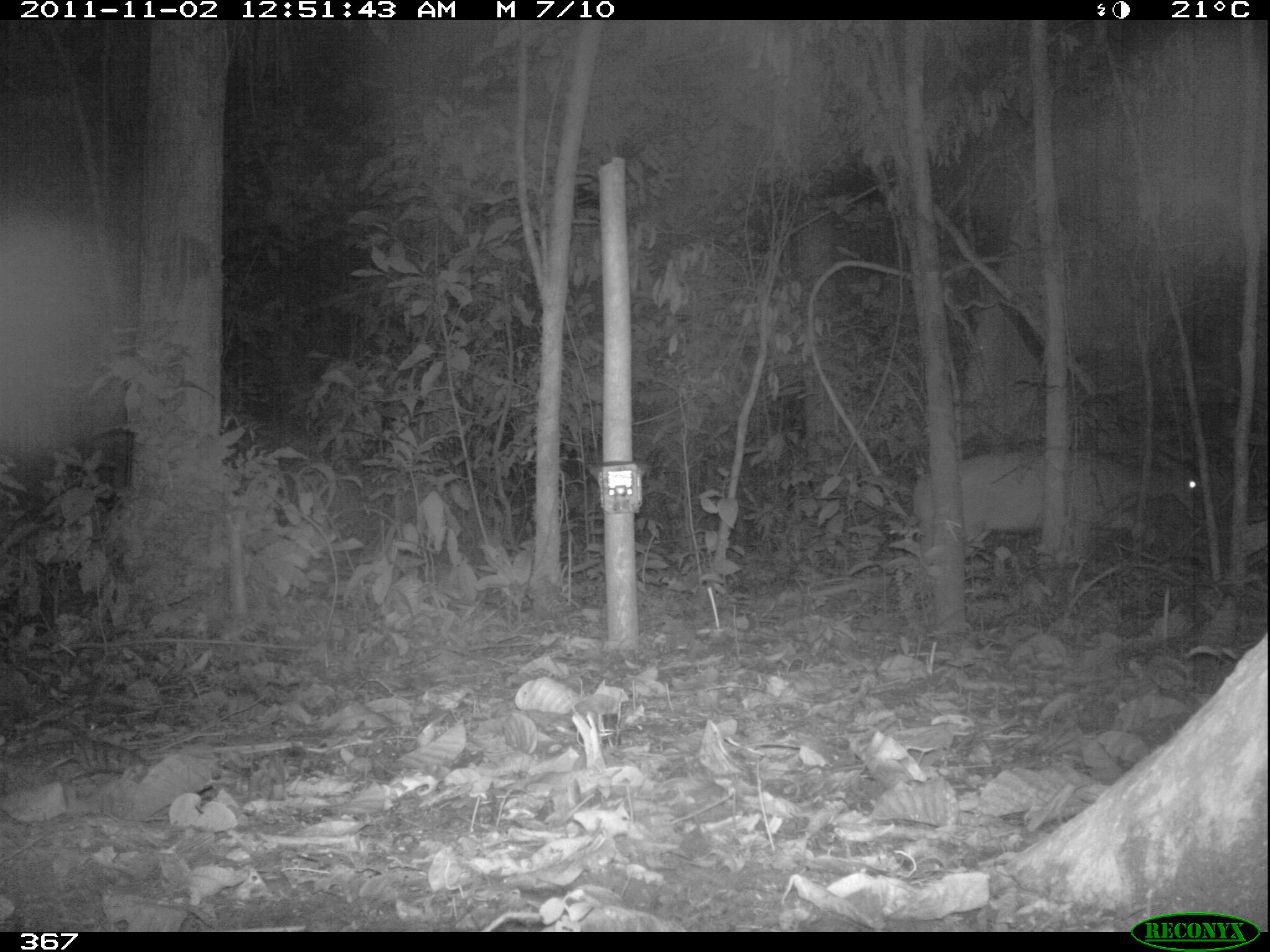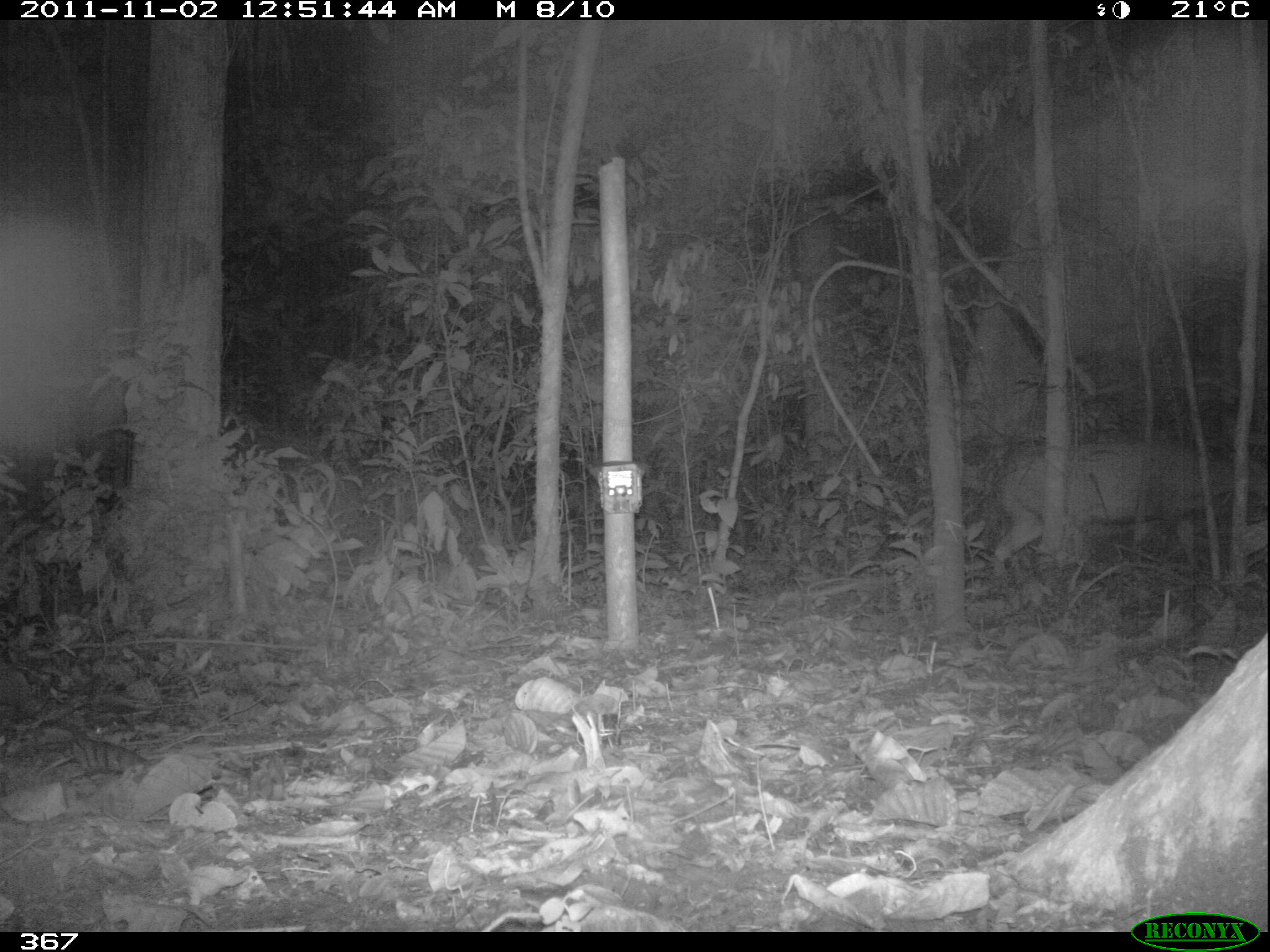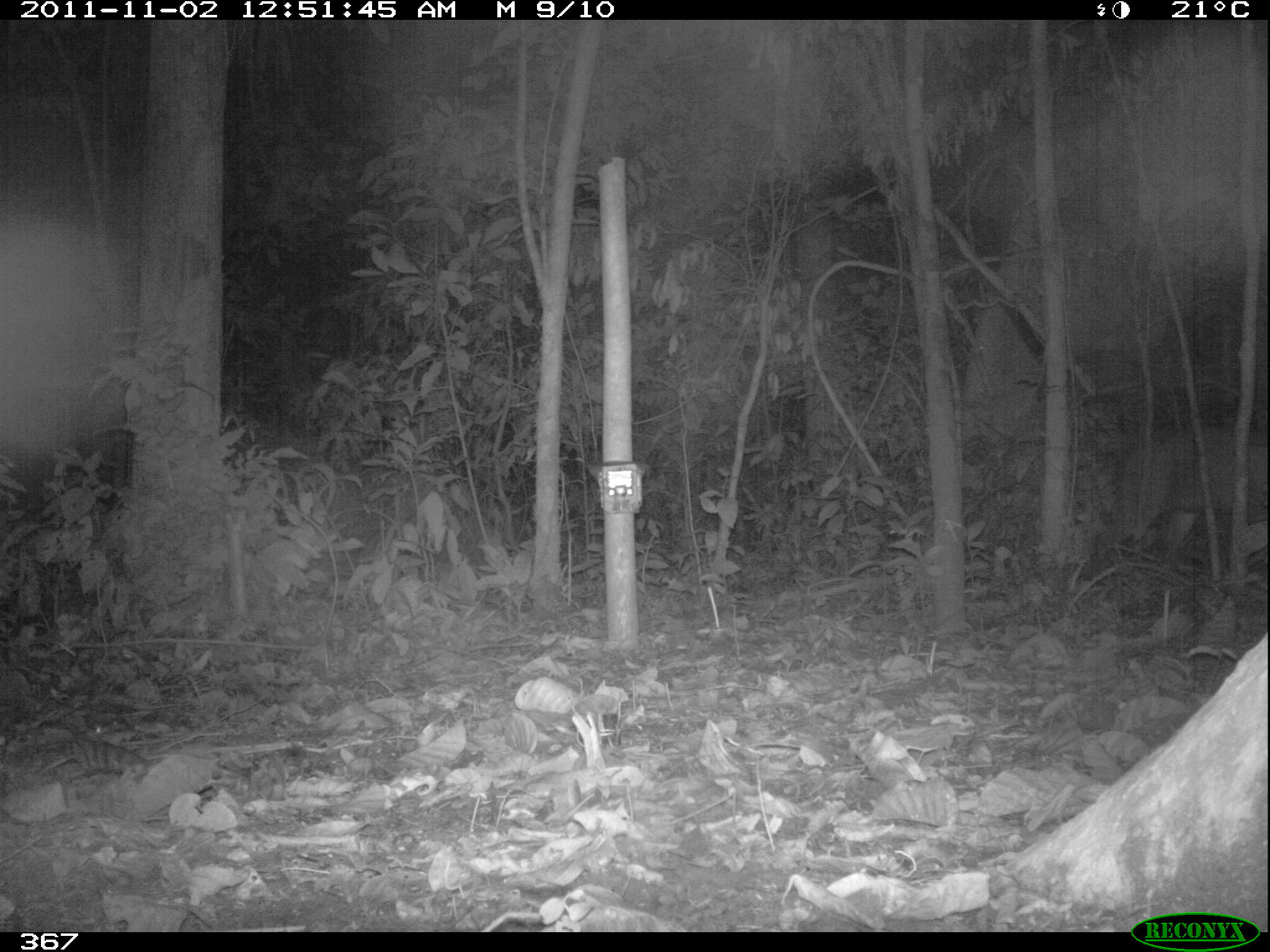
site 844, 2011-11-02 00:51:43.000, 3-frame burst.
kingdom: Animalia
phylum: Chordata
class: Mammalia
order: Artiodactyla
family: Cervidae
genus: Mazama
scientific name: Mazama americana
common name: red brocket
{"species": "Mazama americana (red brocket)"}